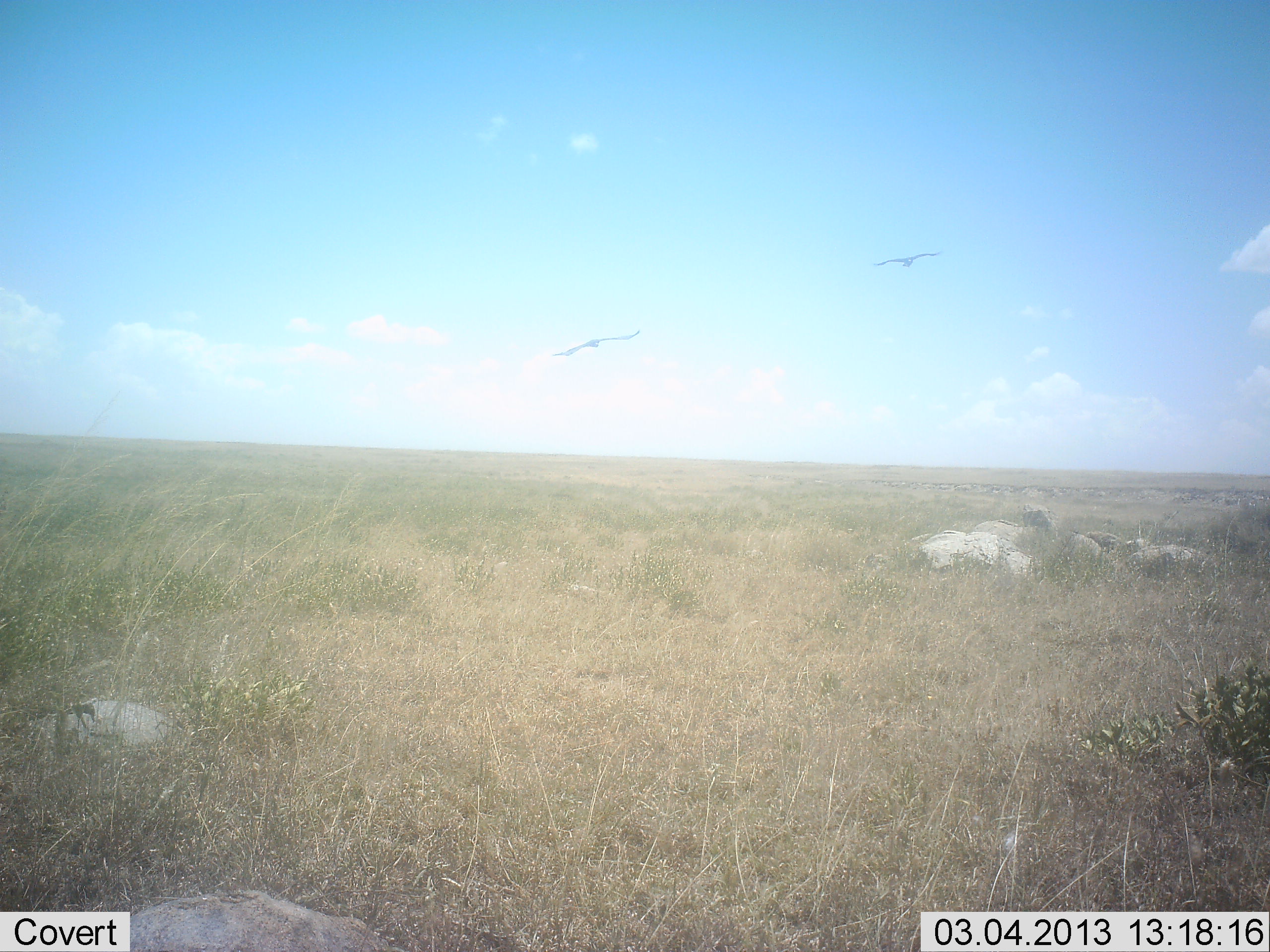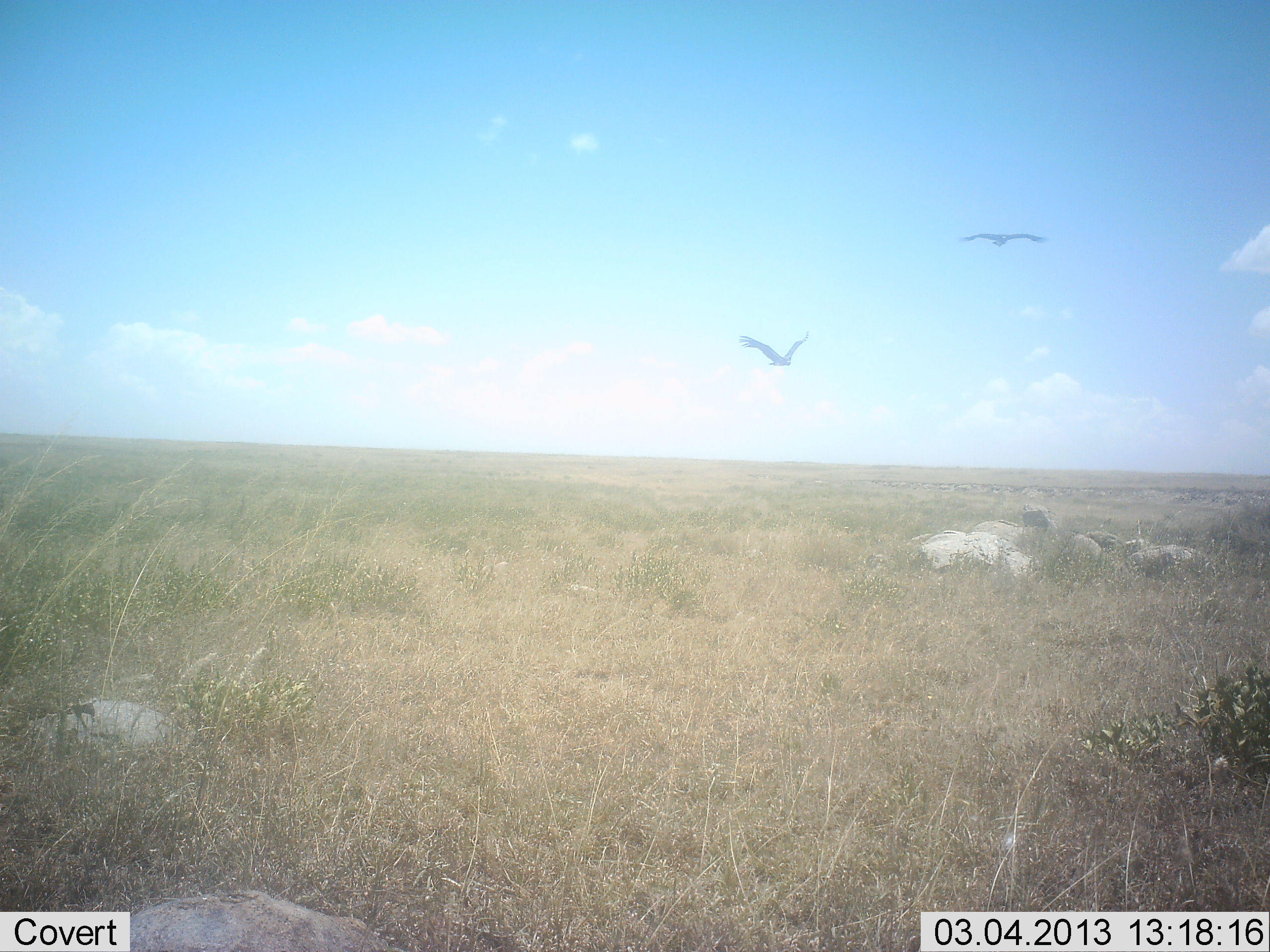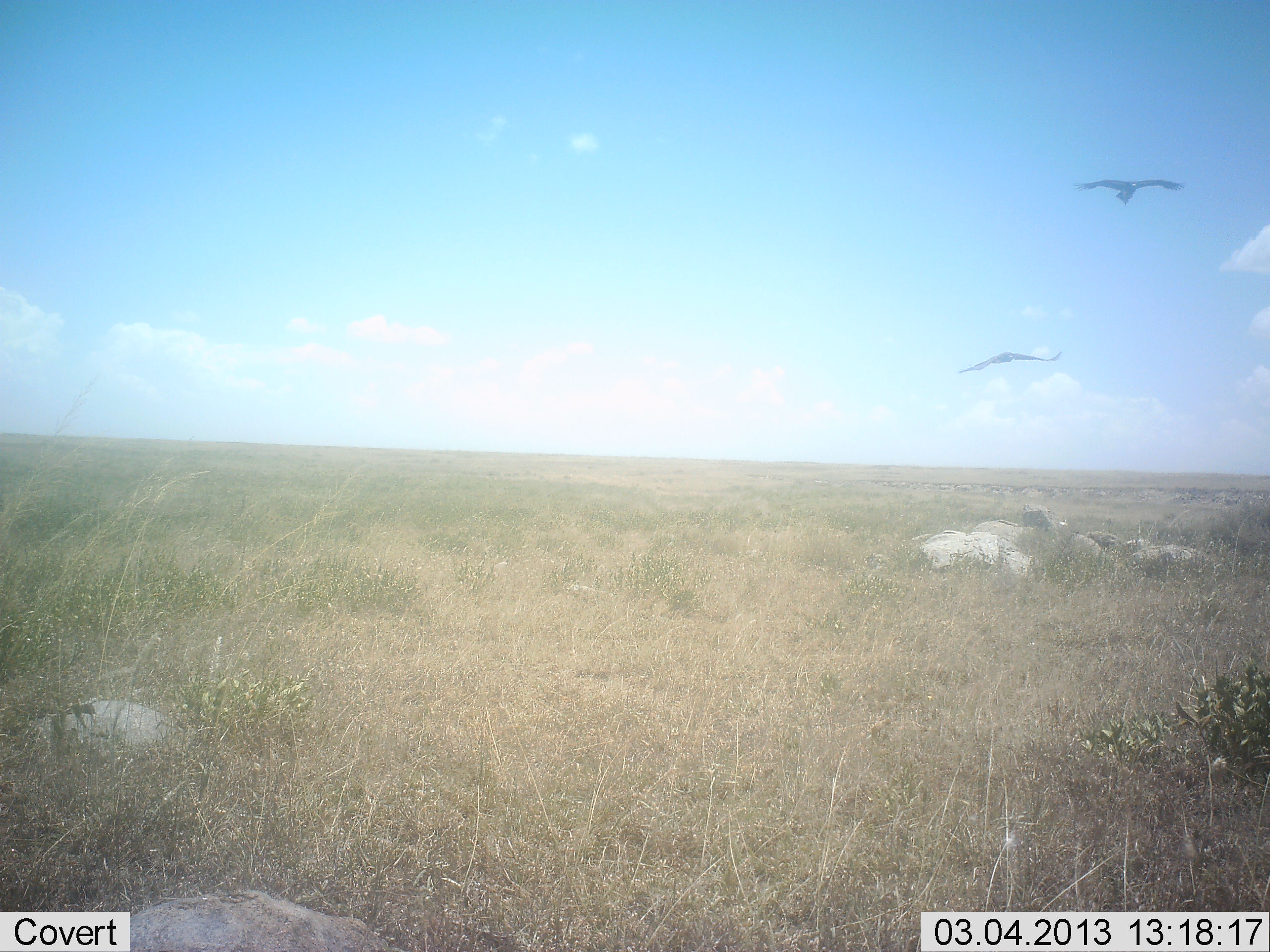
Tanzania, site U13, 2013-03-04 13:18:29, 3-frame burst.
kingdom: Animalia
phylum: Chordata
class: Aves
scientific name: Aves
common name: bird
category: otherbird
Otherbird (bird) (Aves), count 2. Behavior (volunteer vote fractions): standing 0%, resting 0%, moving 100%, interacting 0%. Young present (vote fraction): 0%. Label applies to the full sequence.